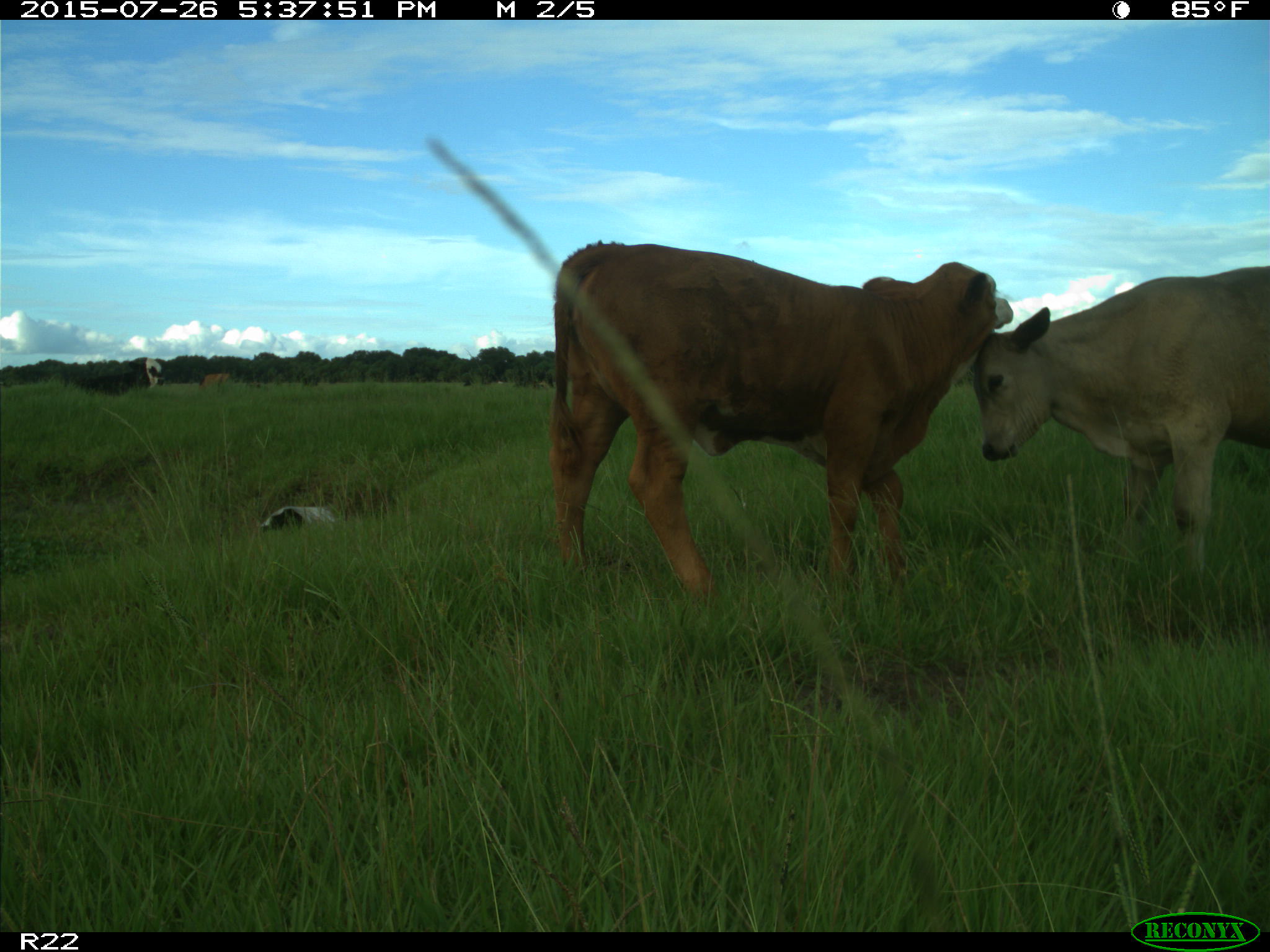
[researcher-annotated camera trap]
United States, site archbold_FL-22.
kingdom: Animalia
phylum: Chordata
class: Mammalia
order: Artiodactyla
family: Bovidae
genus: Bos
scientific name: Bos taurus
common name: domestic cow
Bos taurus (domestic cow).